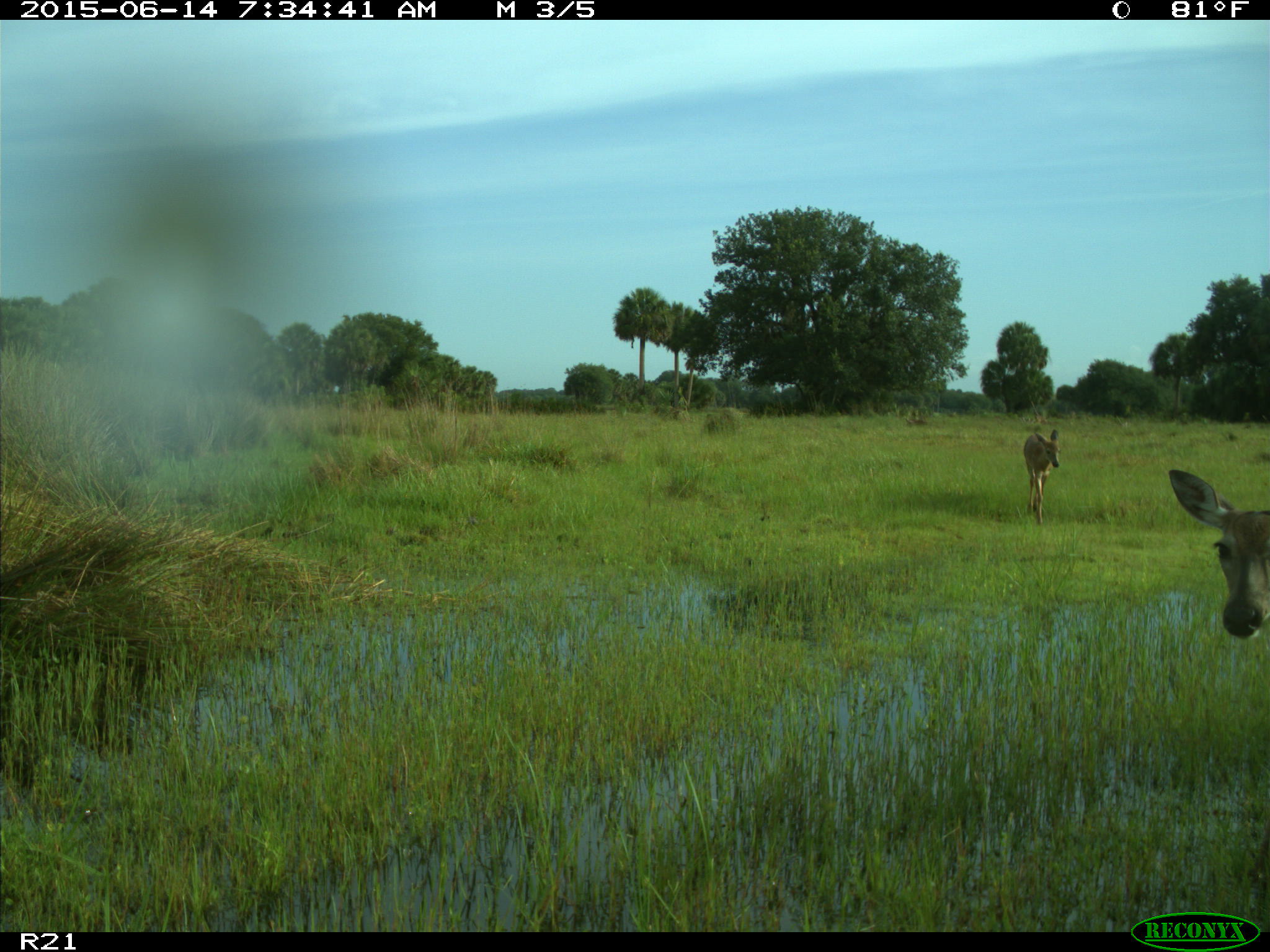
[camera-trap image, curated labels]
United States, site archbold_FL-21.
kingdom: Animalia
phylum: Chordata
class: Mammalia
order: Artiodactyla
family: Cervidae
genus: Odocoileus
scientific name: Odocoileus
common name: deer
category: unidentified deer